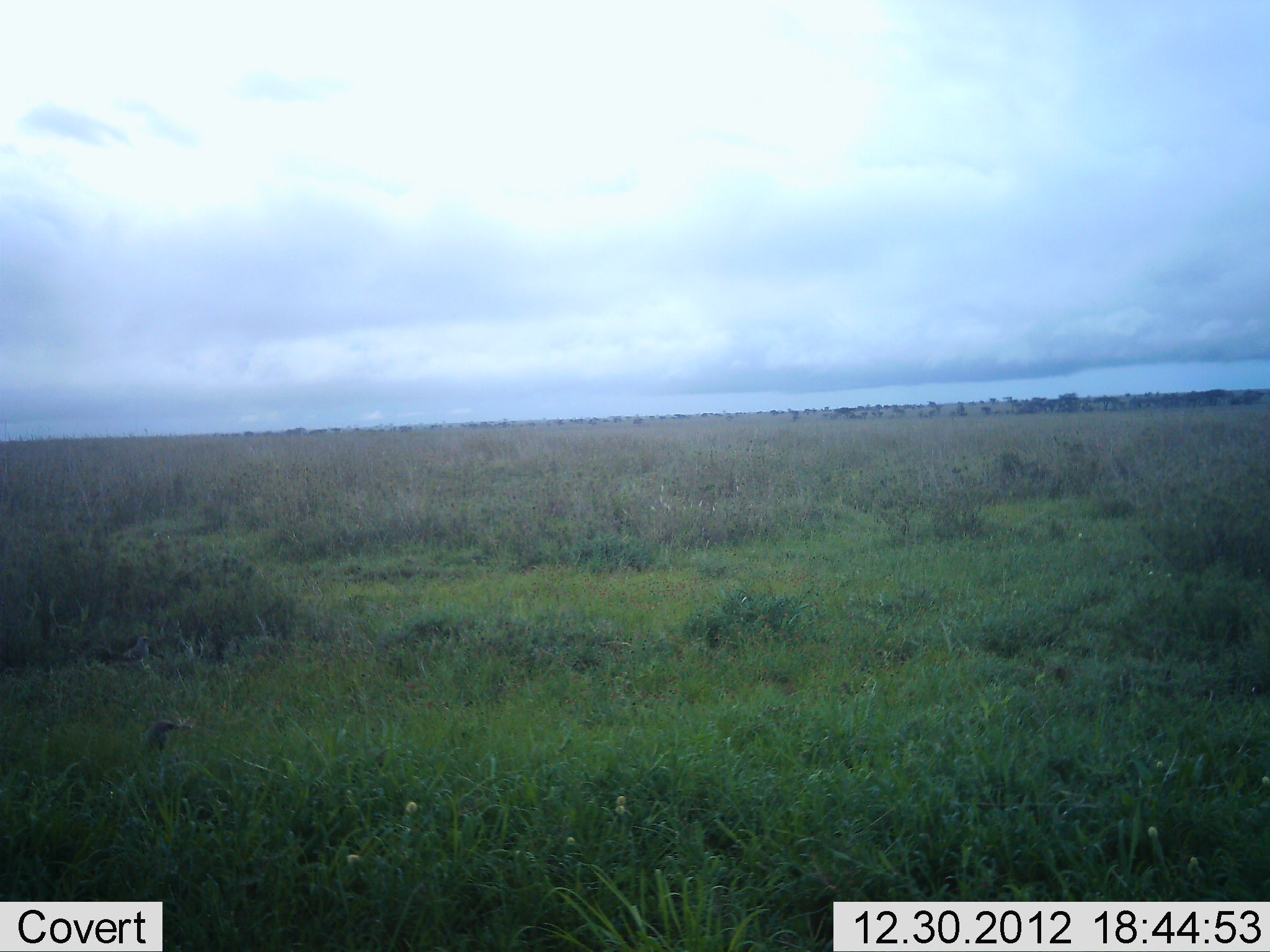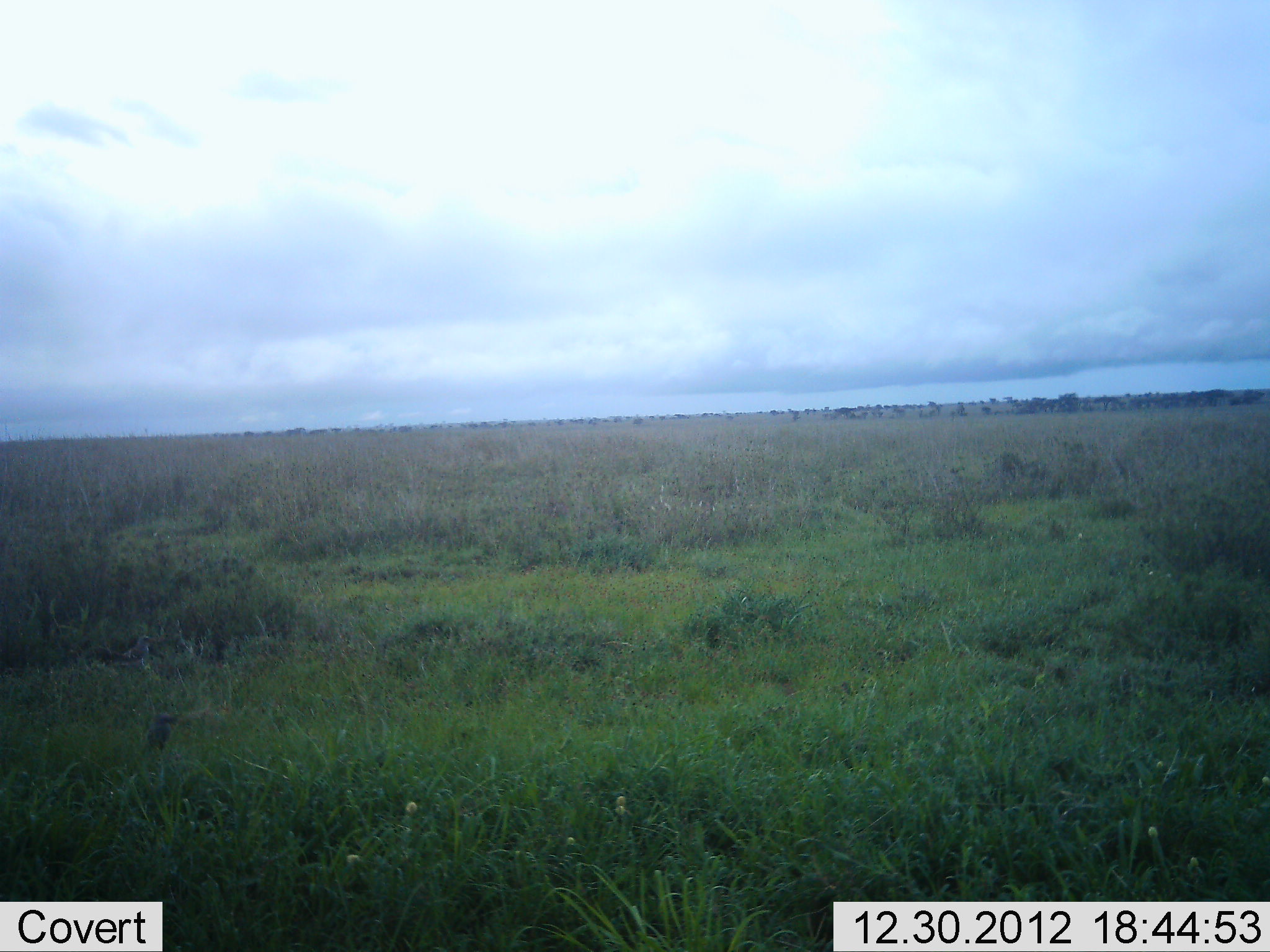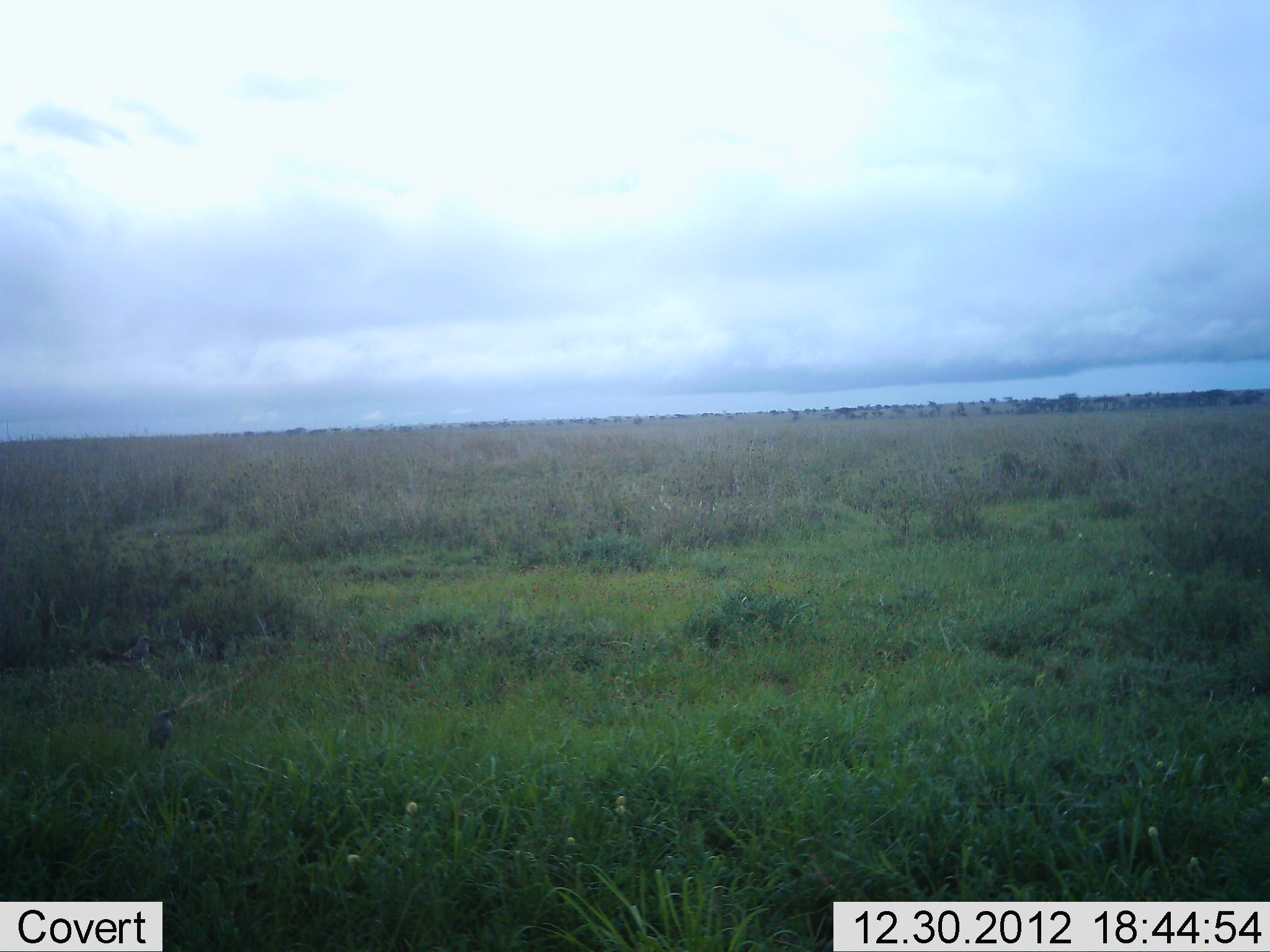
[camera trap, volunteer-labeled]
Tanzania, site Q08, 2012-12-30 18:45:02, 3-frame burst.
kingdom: Animalia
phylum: Chordata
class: Aves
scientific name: Aves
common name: bird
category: otherbird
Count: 1.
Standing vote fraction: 89%.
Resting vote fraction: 0%.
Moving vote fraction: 22%.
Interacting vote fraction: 0%.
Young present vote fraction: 0%.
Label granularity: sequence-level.